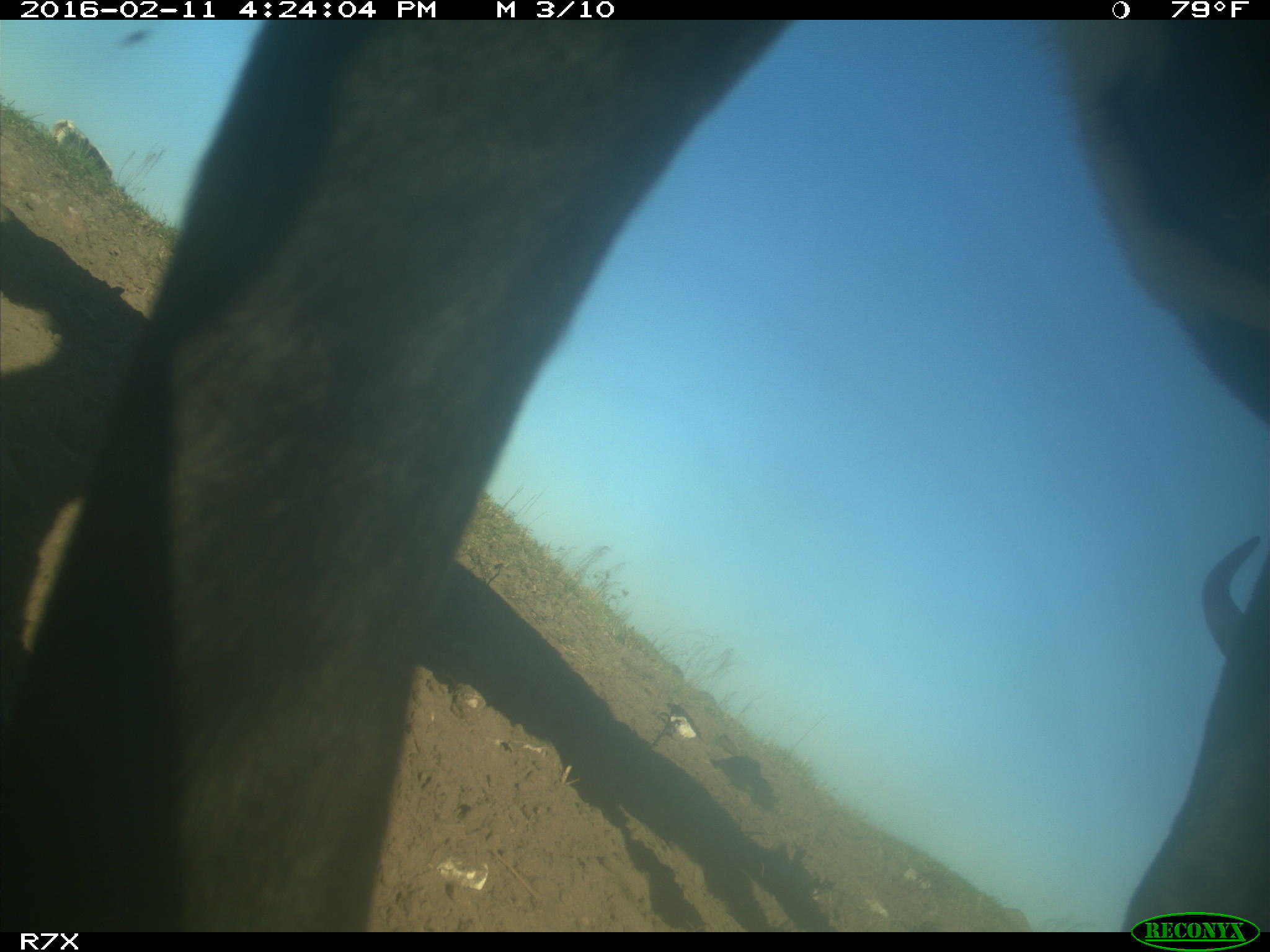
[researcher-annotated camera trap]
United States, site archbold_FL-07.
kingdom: Animalia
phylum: Chordata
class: Mammalia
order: Artiodactyla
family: Bovidae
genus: Bos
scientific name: Bos taurus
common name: domestic cow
Bos taurus (domestic cow).